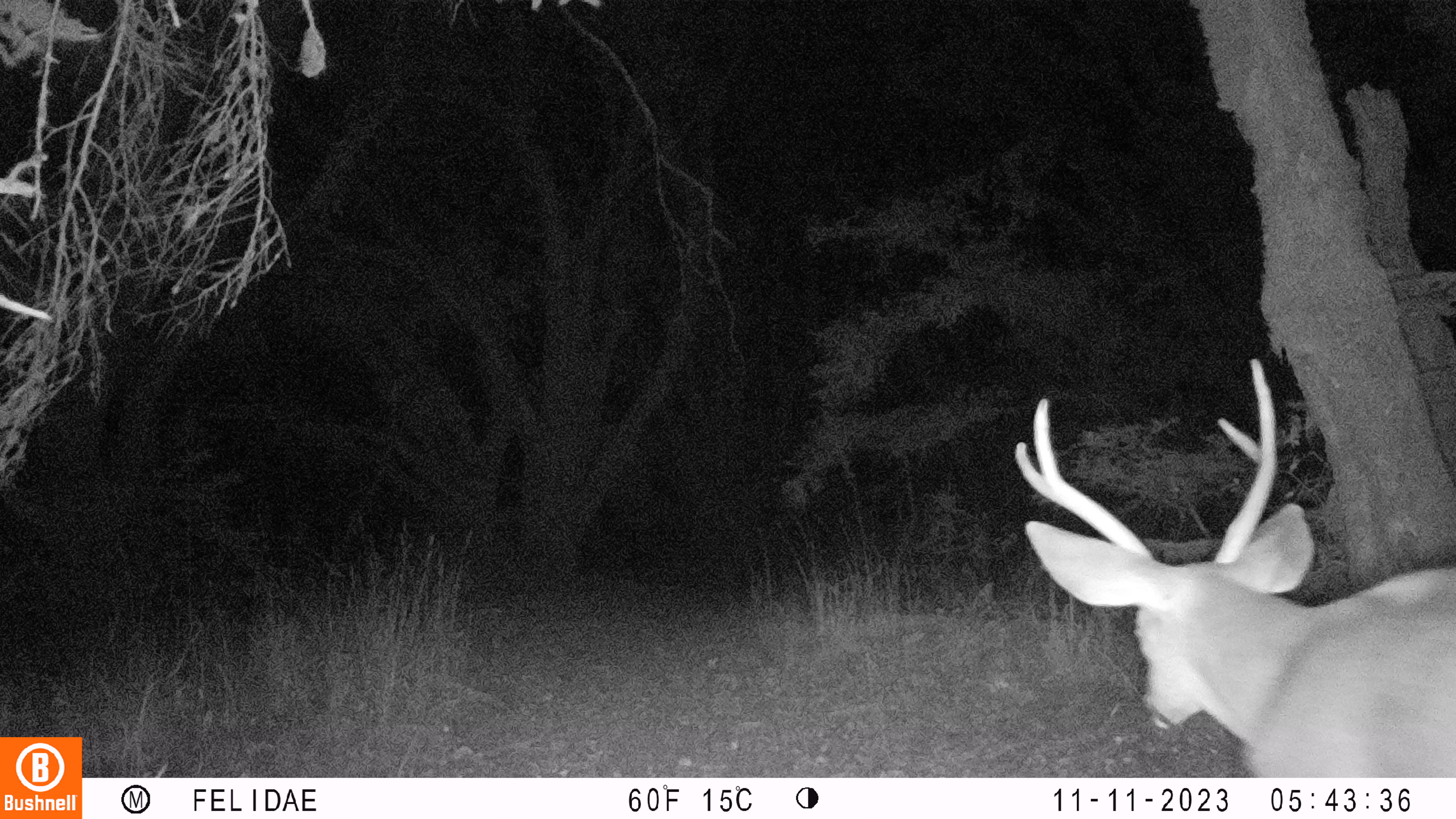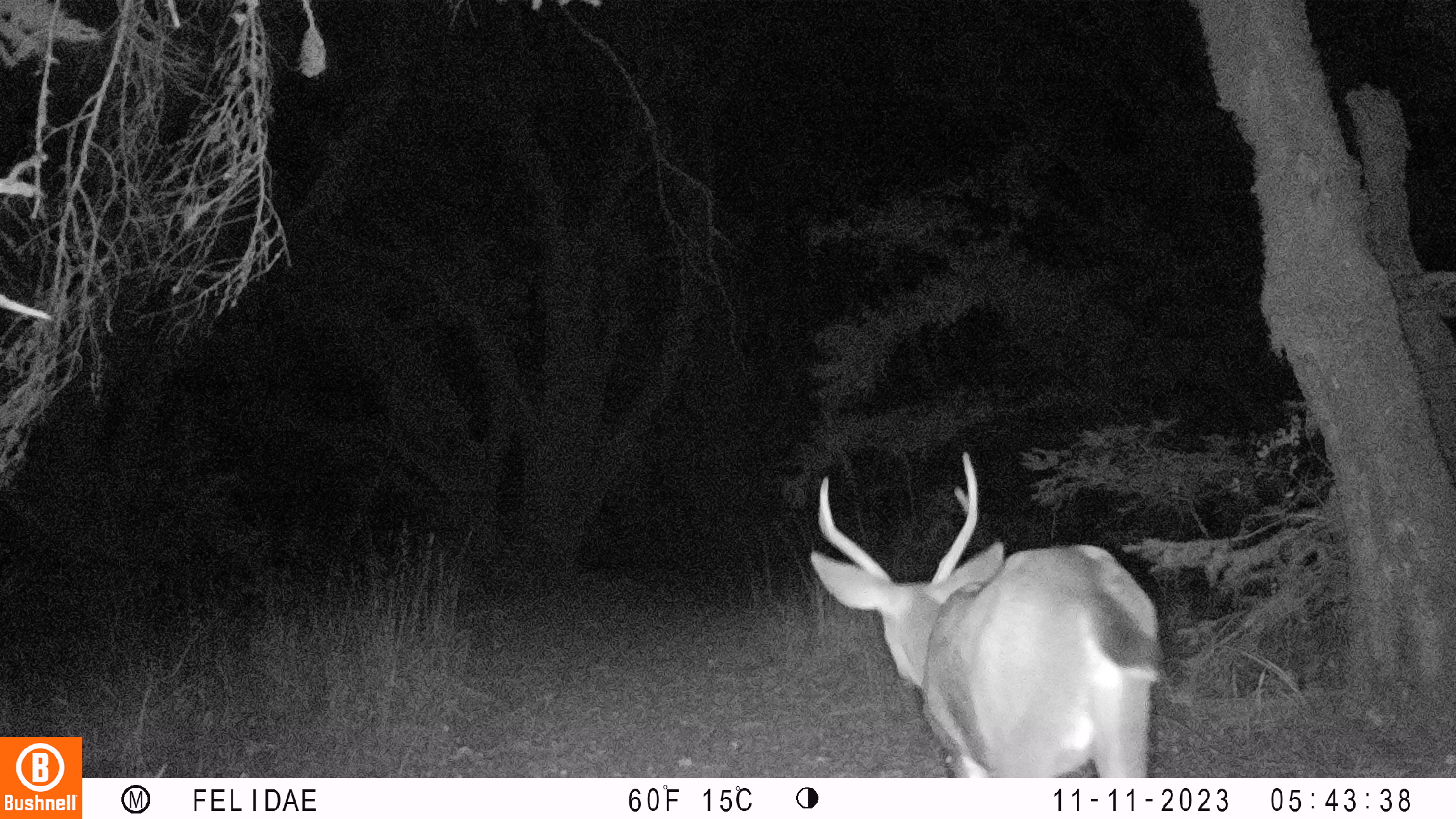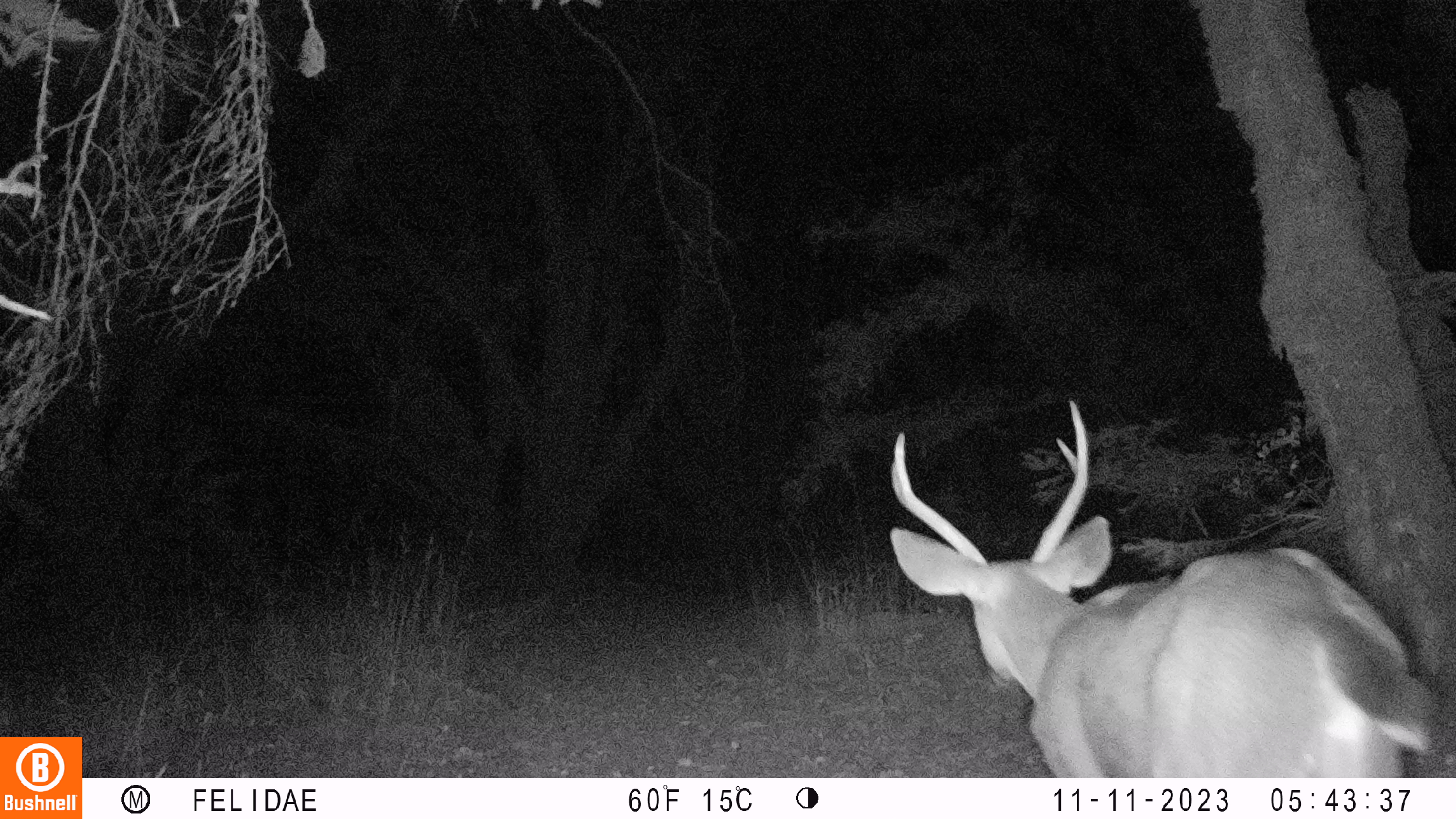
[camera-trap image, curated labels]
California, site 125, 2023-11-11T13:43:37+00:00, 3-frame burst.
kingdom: Animalia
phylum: Chordata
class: Mammalia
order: Artiodactyla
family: Cervidae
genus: Odocoileus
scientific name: Odocoileus hemionus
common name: mule deer